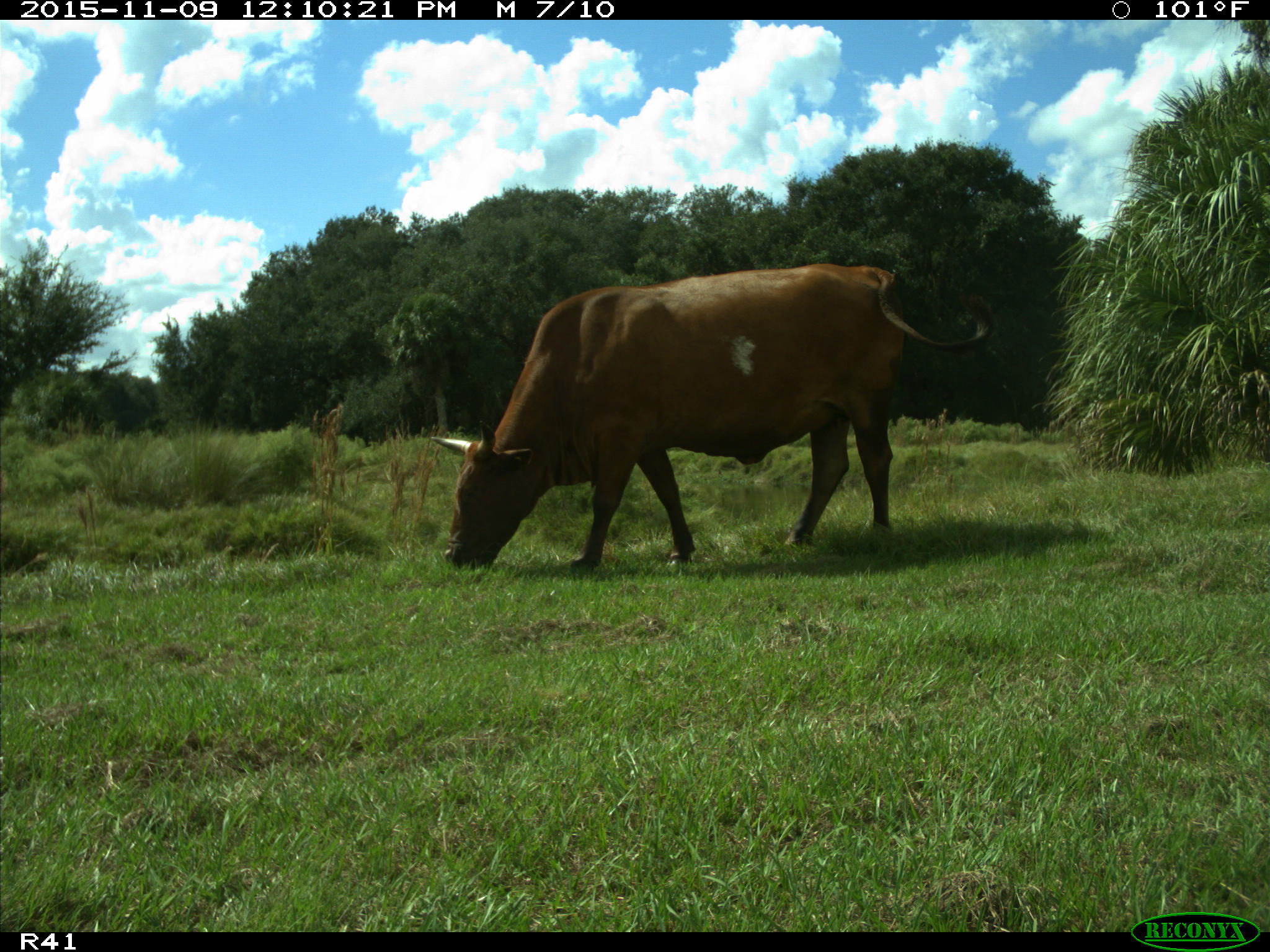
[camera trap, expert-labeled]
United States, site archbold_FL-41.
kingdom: Animalia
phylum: Chordata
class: Mammalia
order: Artiodactyla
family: Bovidae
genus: Bos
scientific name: Bos taurus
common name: domestic cow